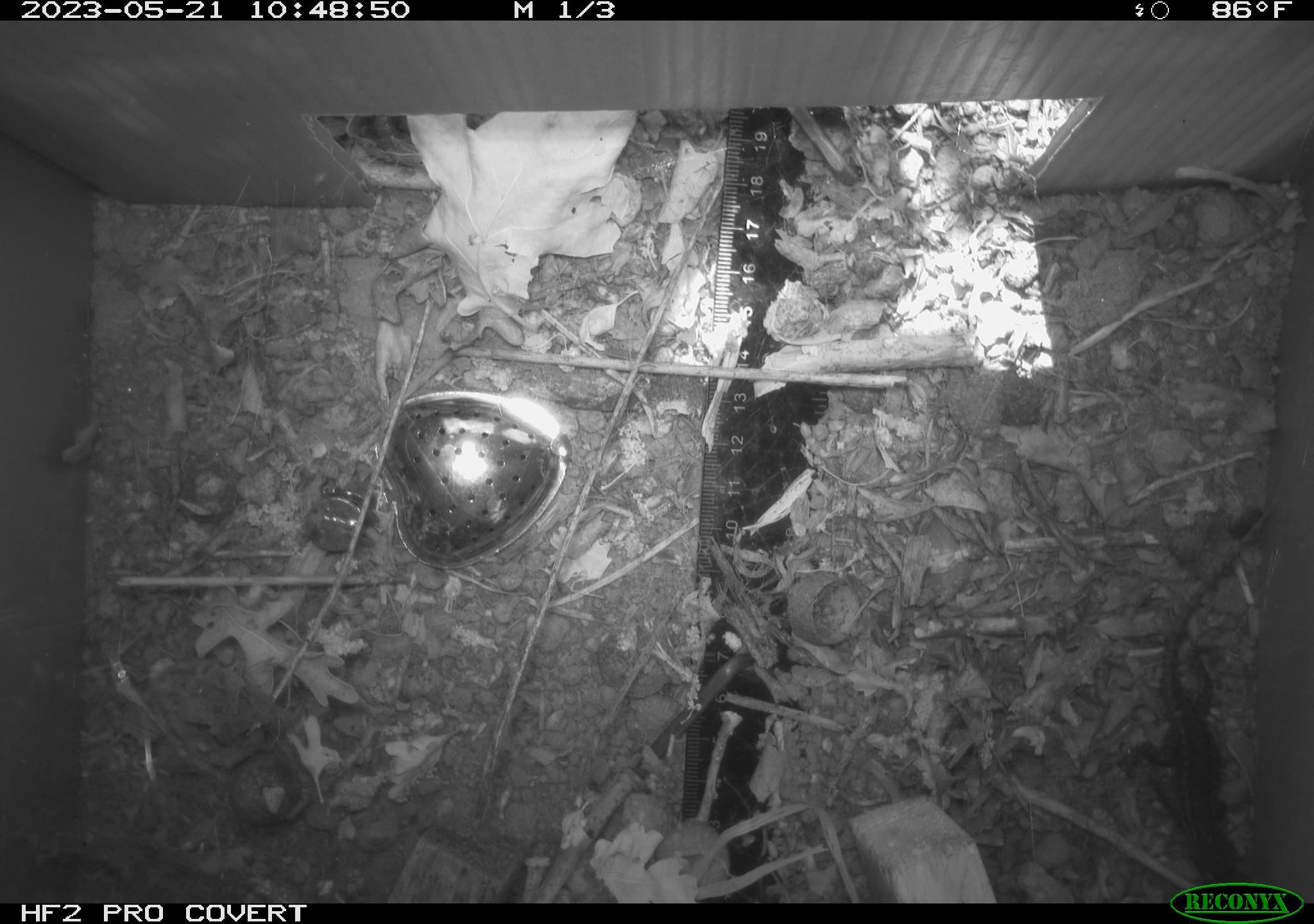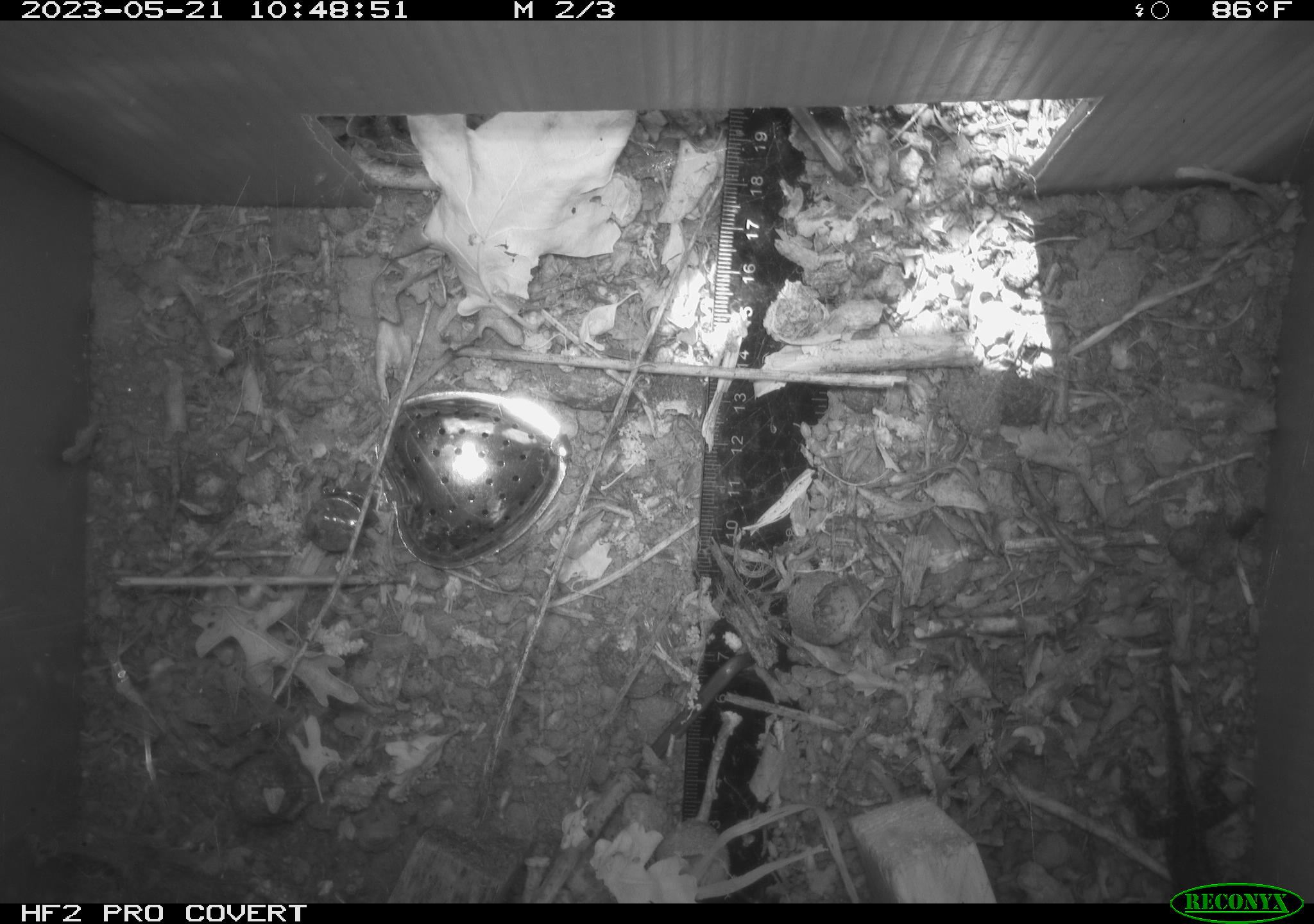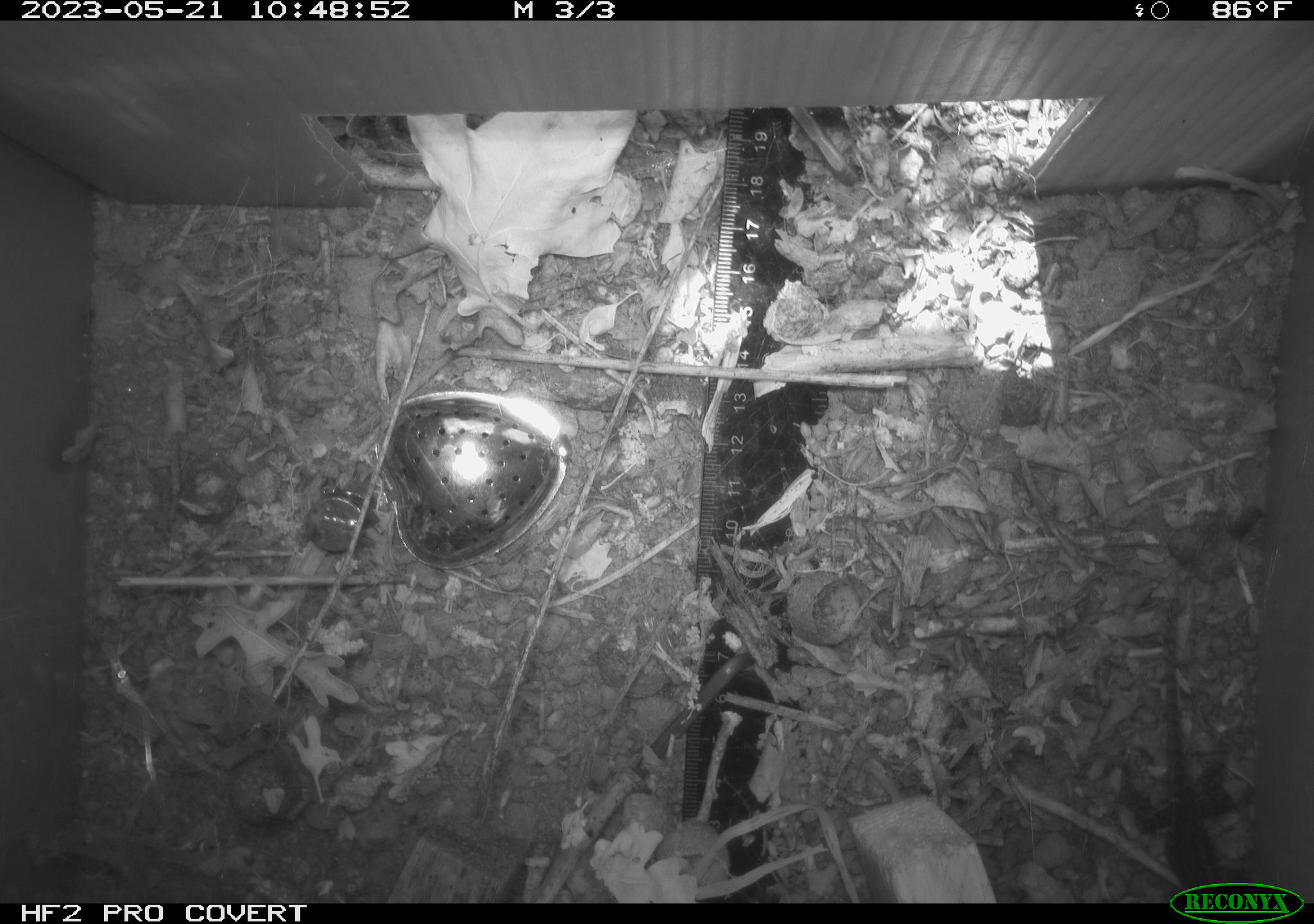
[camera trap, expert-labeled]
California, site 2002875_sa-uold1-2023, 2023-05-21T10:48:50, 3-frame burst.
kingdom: Animalia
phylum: Chordata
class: Reptilia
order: Squamata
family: Phrynosomatidae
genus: Sceloporus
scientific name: Sceloporus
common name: spiny lizards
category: sceloporus species